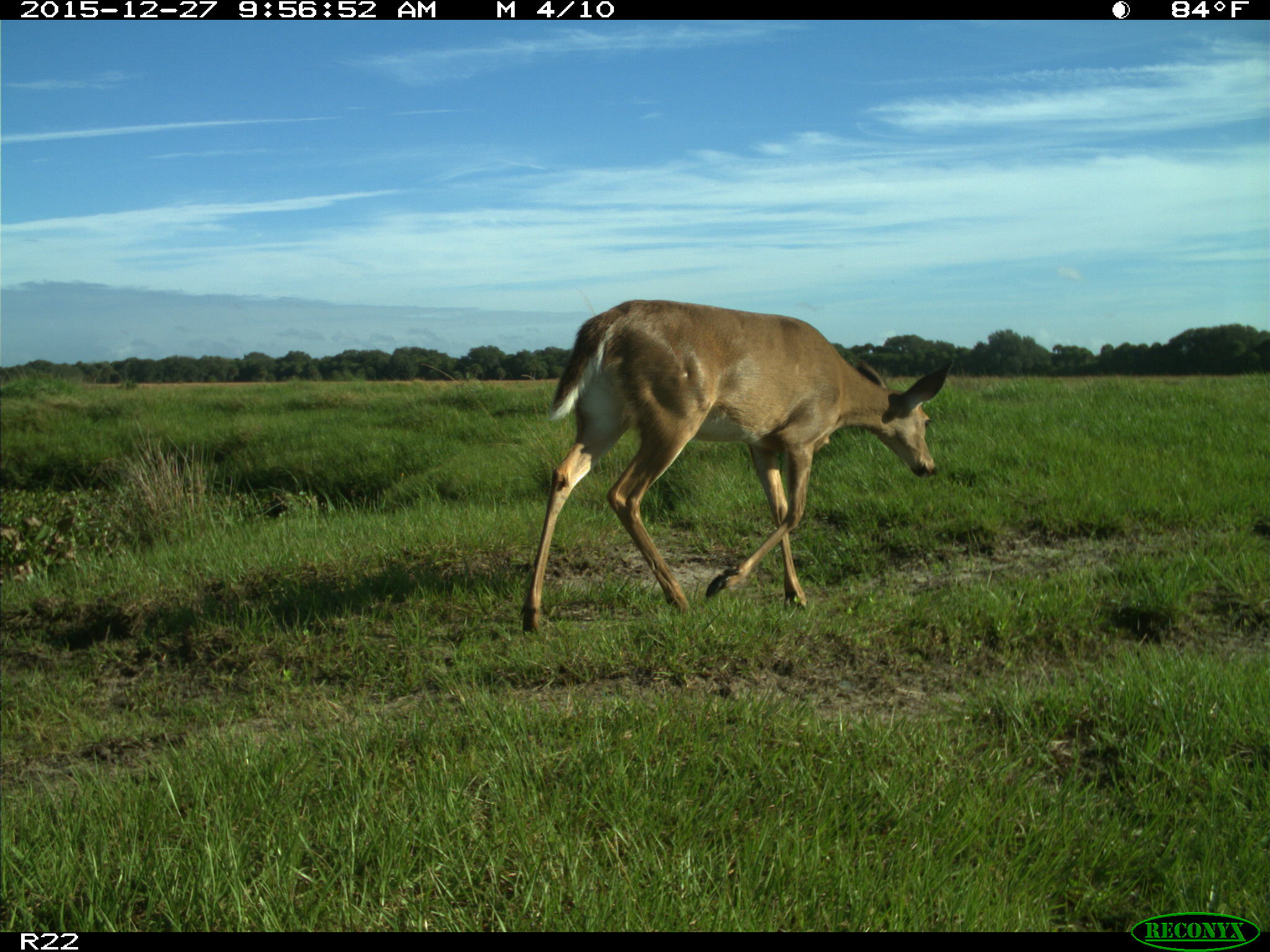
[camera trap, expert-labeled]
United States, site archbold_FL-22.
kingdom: Animalia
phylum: Chordata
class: Mammalia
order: Artiodactyla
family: Cervidae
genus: Odocoileus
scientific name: Odocoileus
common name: deer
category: unidentified deer